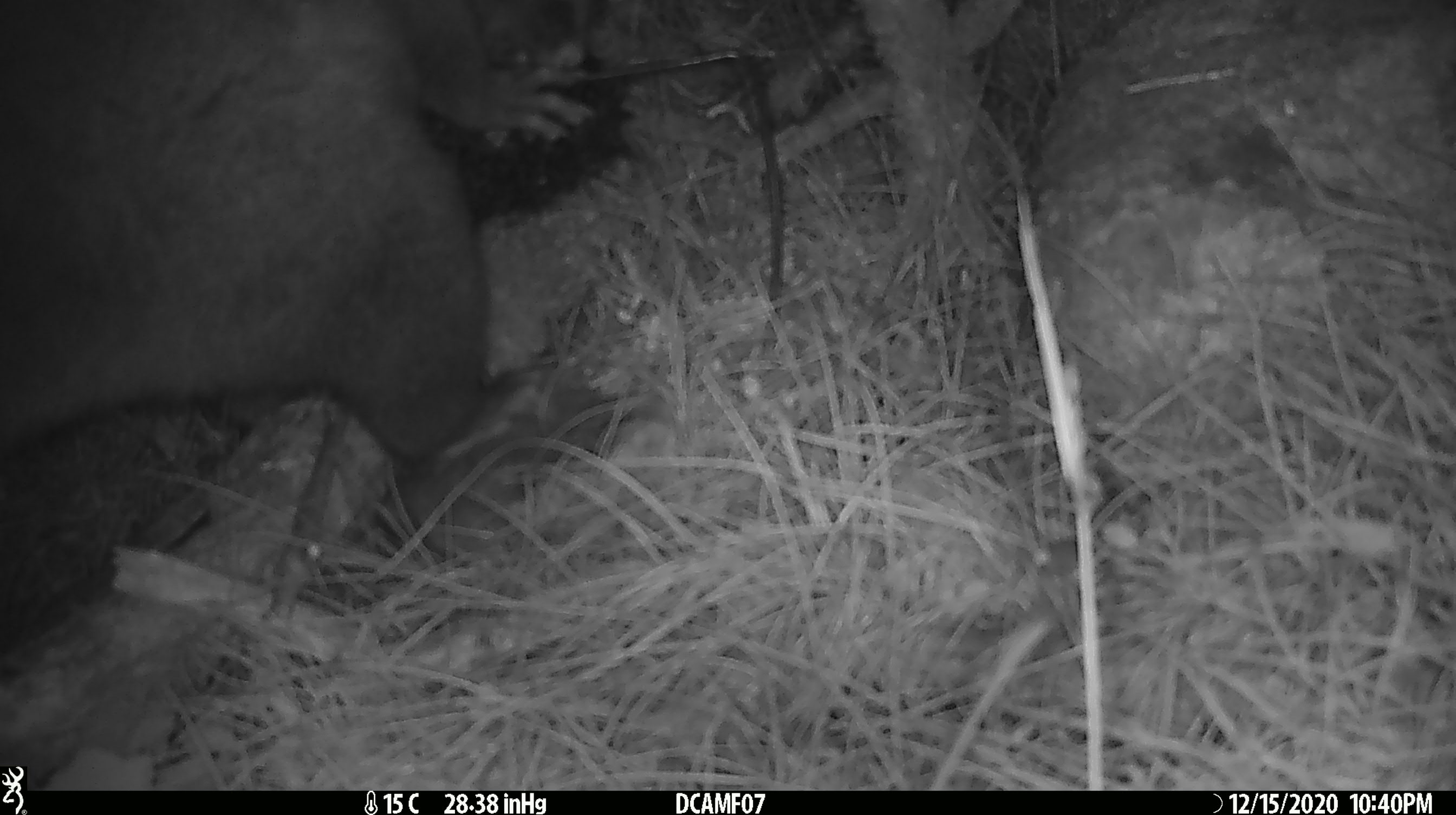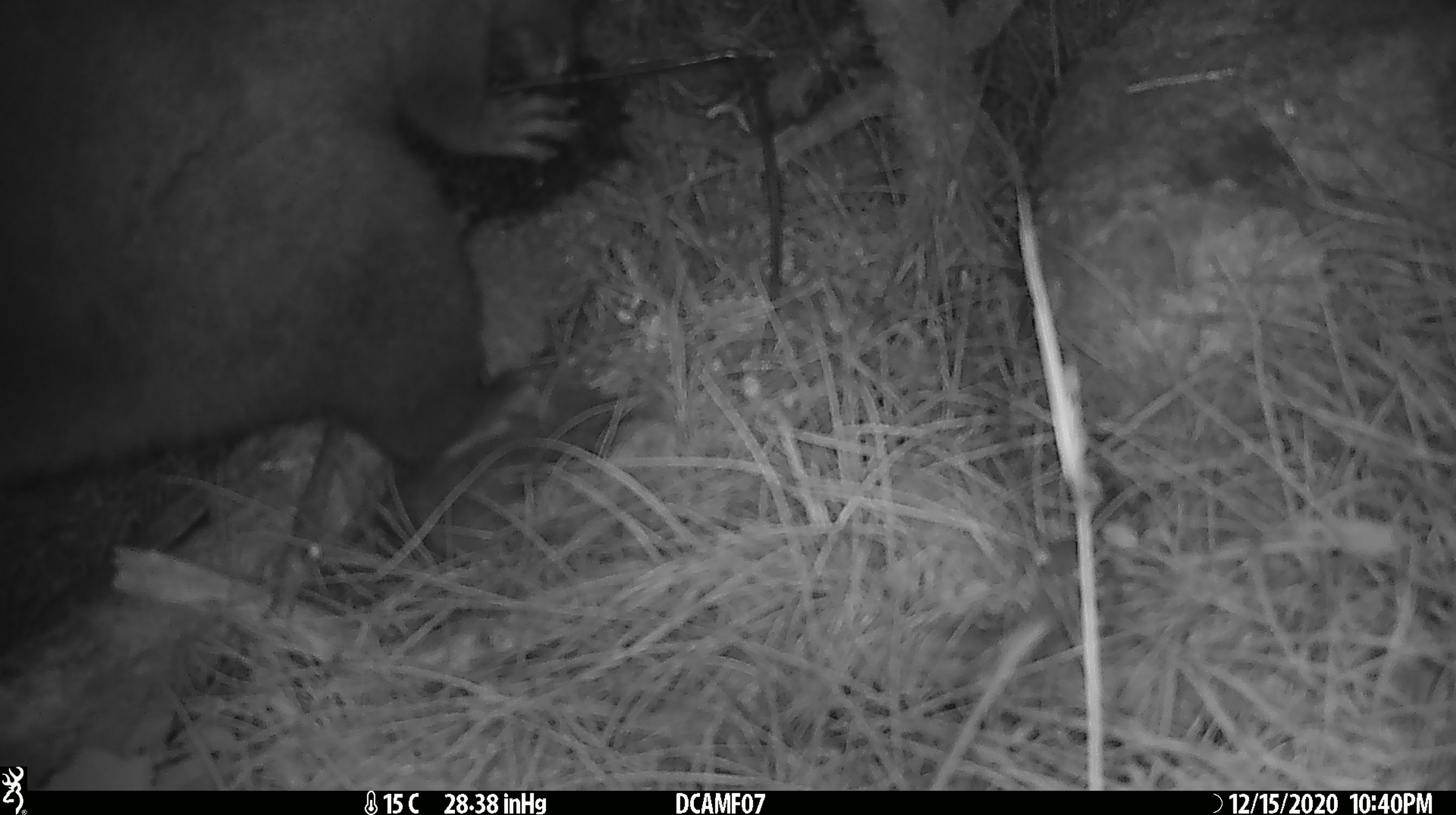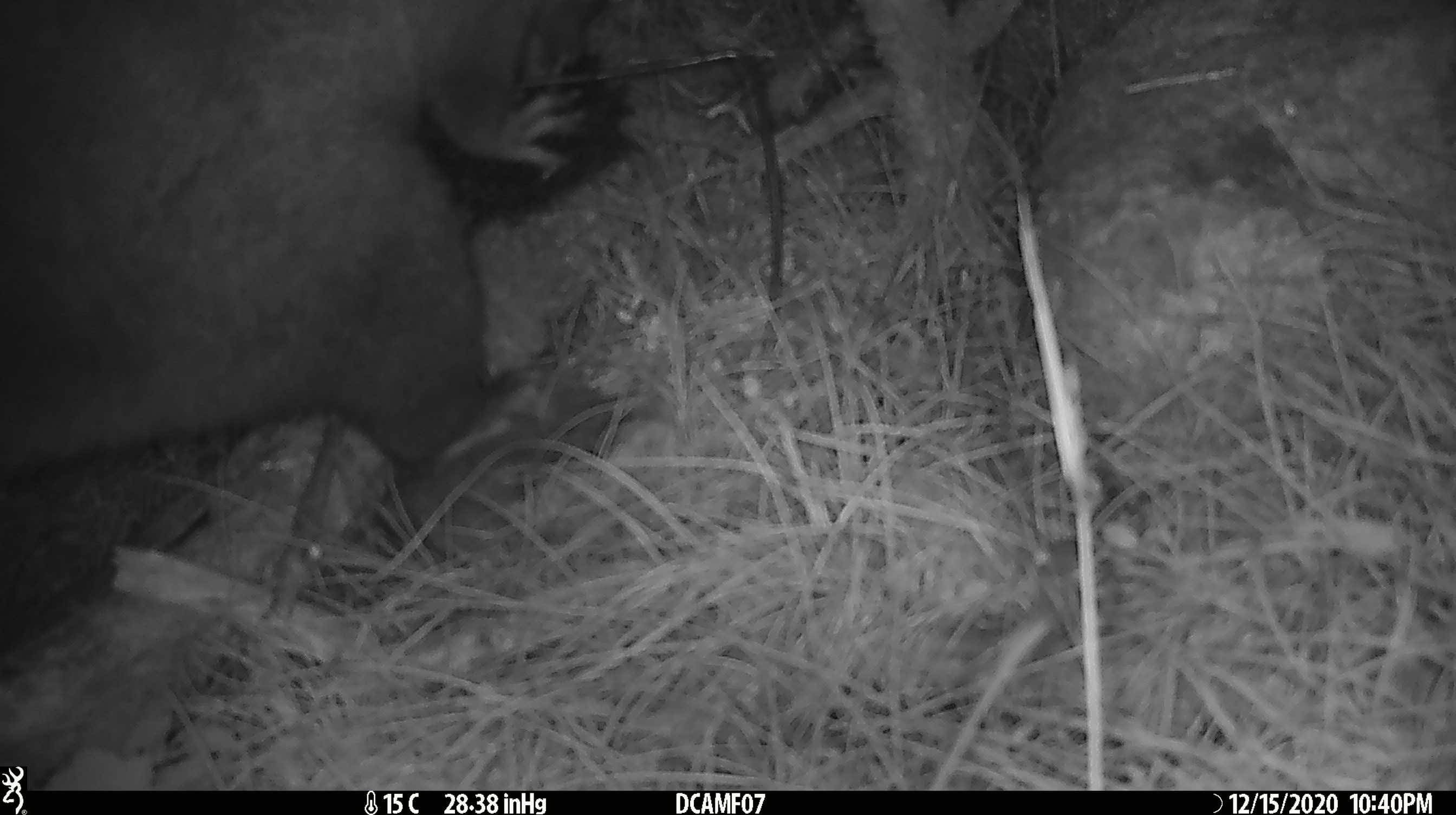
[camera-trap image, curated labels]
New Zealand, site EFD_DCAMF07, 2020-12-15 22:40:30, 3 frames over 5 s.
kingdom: Animalia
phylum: Chordata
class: Mammalia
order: Diprotodontia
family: Phalangeridae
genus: Trichosurus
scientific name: Trichosurus vulpecula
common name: common brushtail possum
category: possum